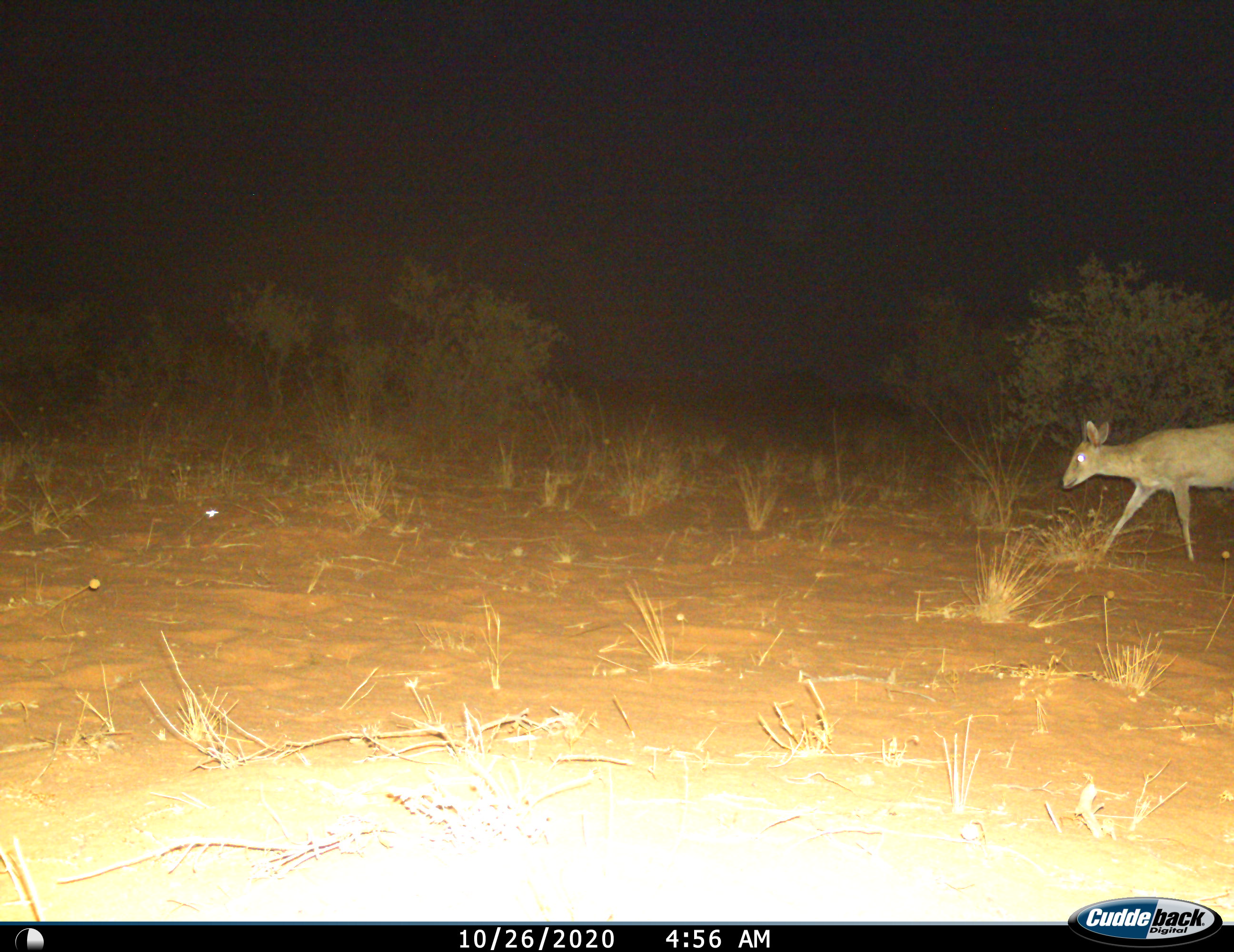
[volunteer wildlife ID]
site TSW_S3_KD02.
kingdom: Animalia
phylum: Chordata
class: Mammalia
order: Artiodactyla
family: Bovidae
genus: Sylvicapra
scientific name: Sylvicapra grimmia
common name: common duiker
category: duikercommongrey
Duikercommongrey (common duiker) (Sylvicapra grimmia), count 1. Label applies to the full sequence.